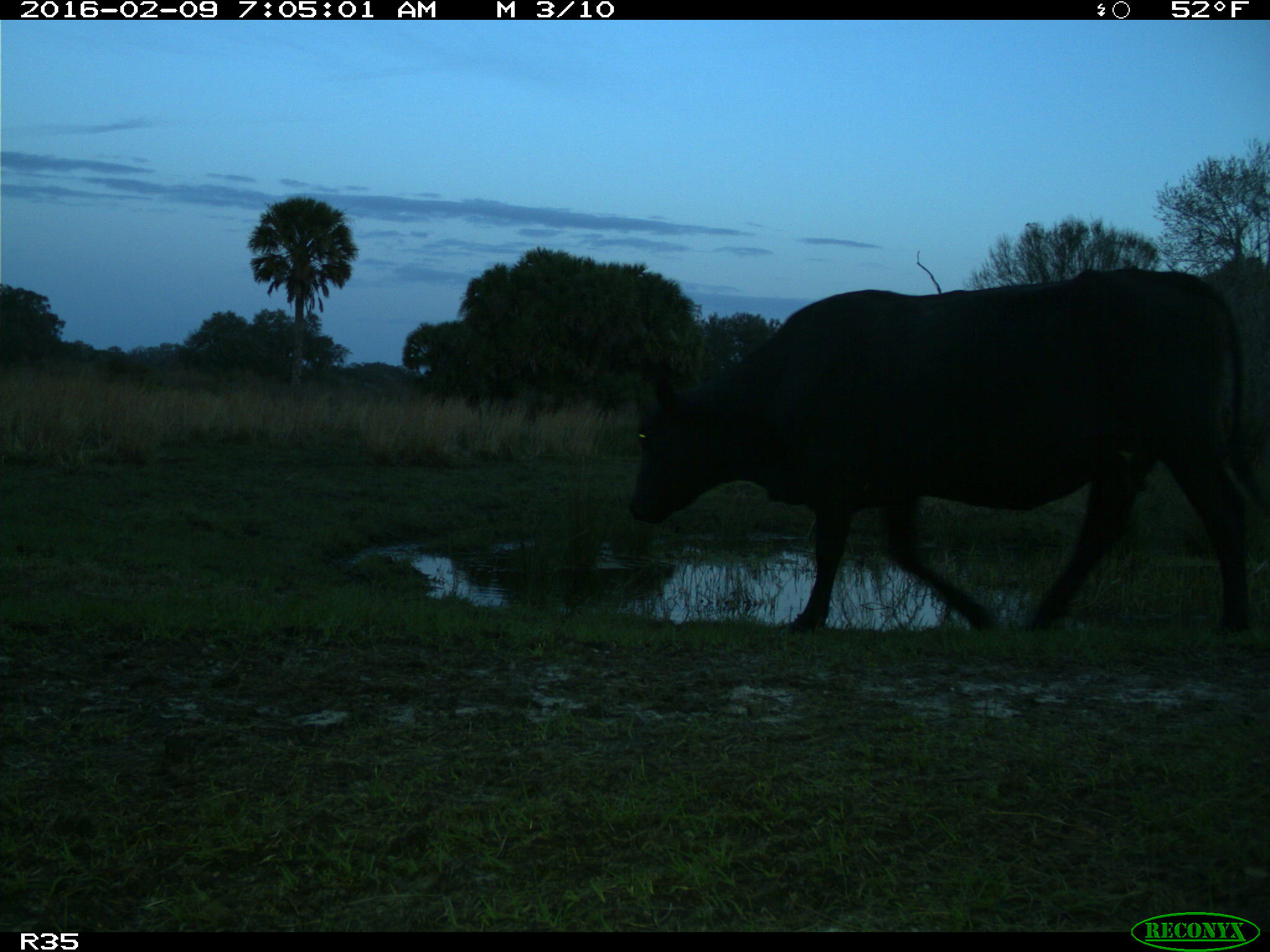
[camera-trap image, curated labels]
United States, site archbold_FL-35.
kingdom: Animalia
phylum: Chordata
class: Mammalia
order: Artiodactyla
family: Bovidae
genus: Bos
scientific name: Bos taurus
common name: domestic cow